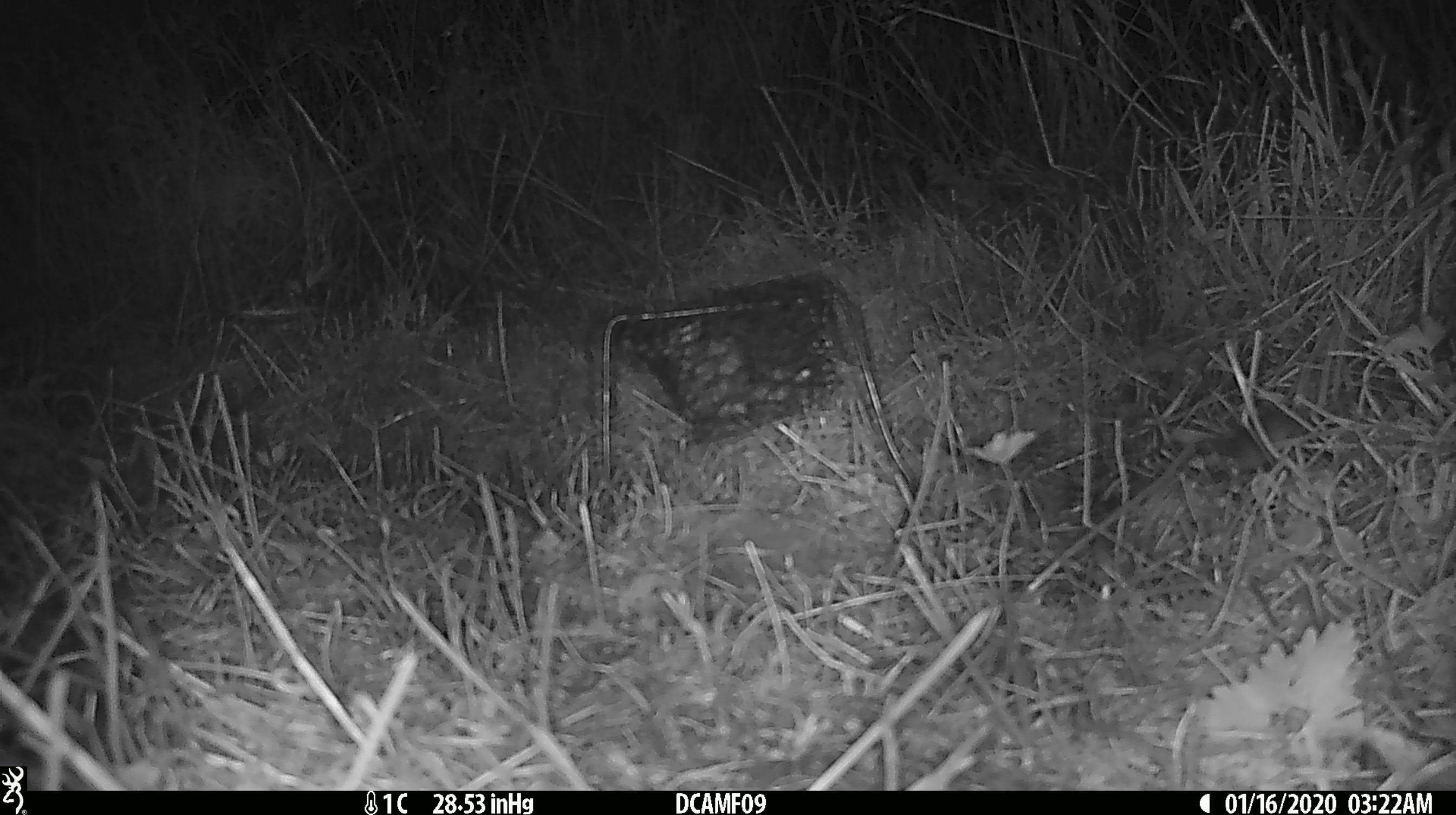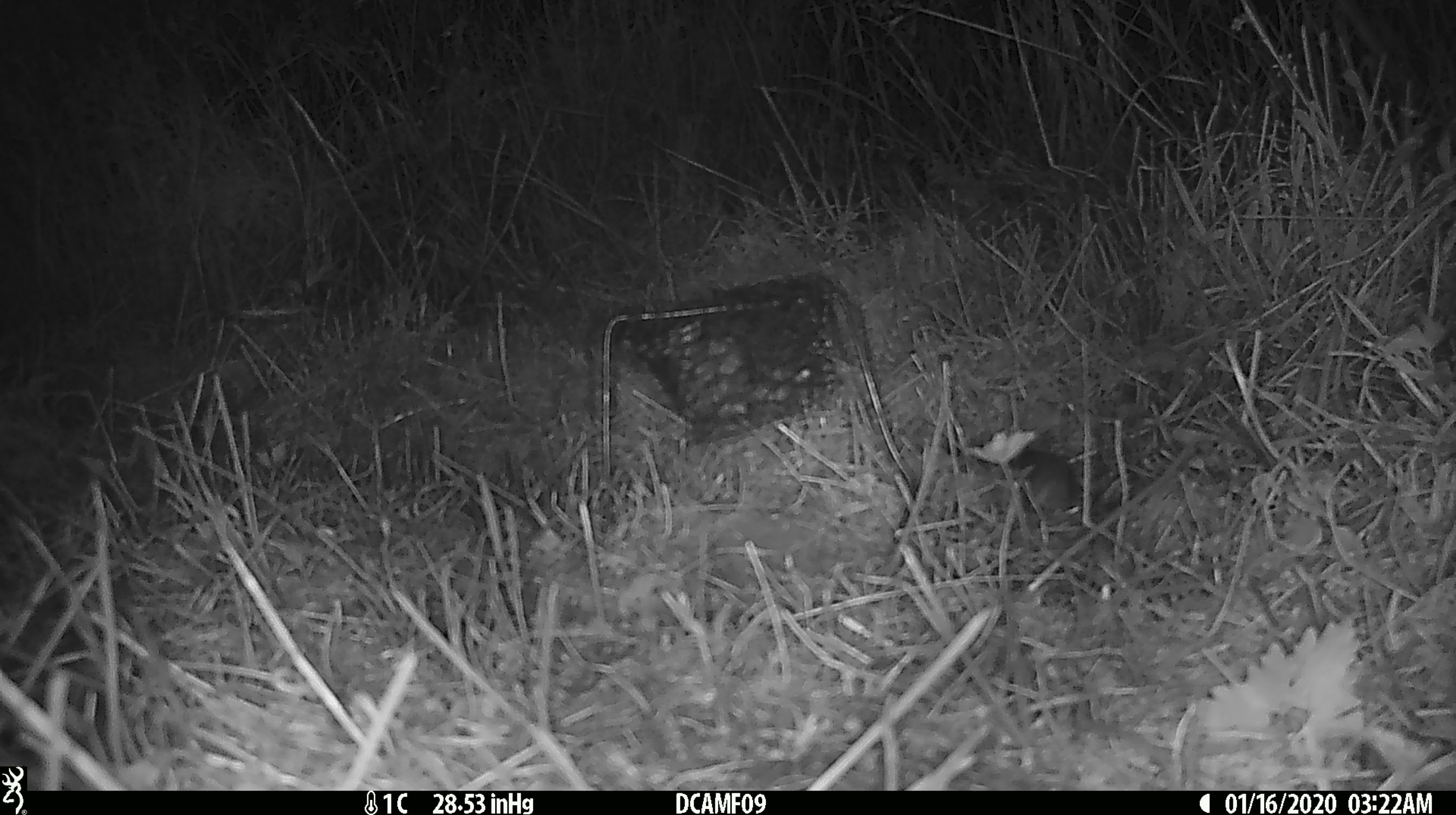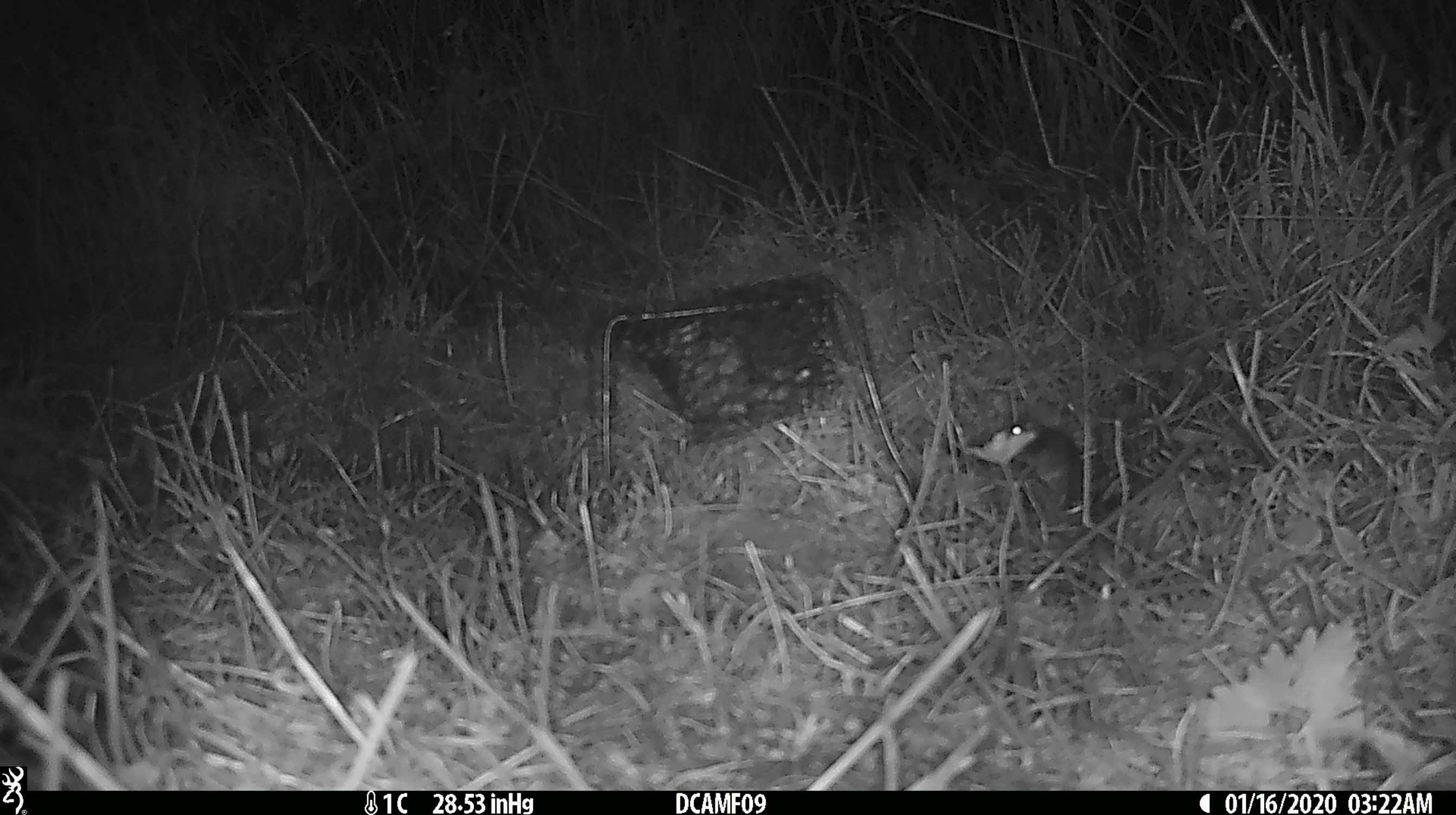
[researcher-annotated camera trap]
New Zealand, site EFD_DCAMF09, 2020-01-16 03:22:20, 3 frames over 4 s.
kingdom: Animalia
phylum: Chordata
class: Mammalia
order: Rodentia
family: Muridae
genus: Mus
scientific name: Mus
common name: mouse